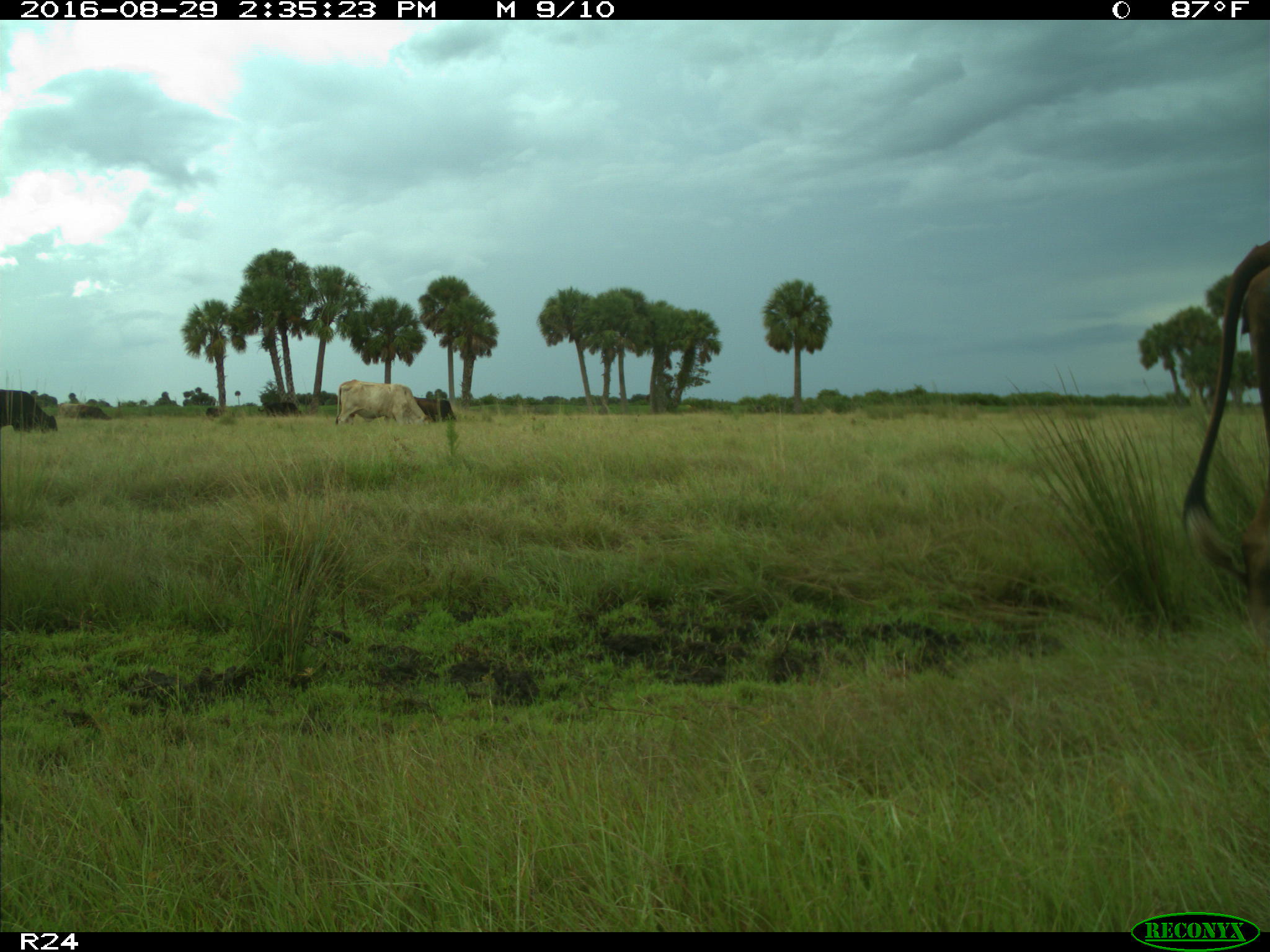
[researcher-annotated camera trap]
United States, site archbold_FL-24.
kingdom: Animalia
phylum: Chordata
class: Mammalia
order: Artiodactyla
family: Bovidae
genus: Bos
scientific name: Bos taurus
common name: domestic cow